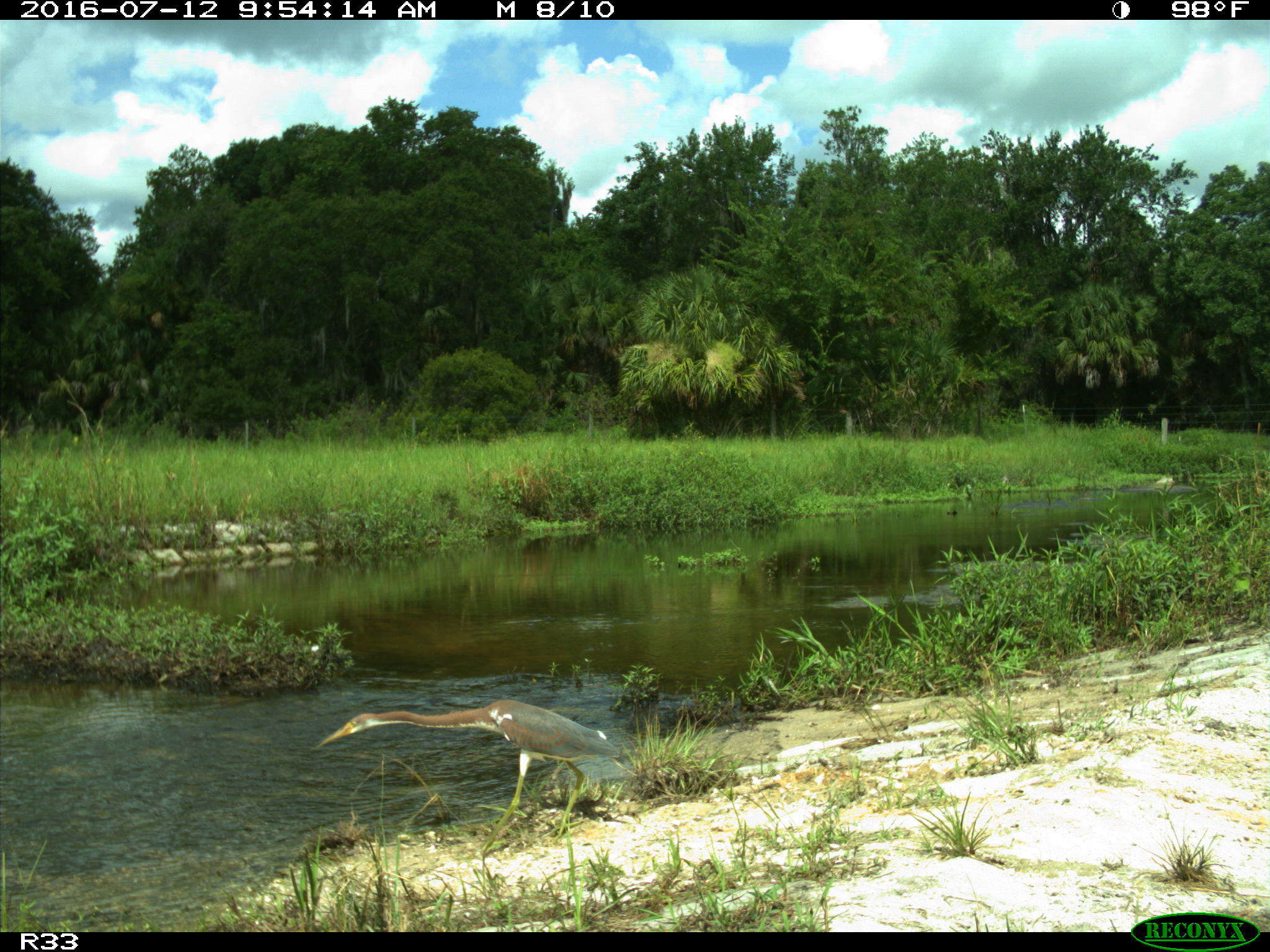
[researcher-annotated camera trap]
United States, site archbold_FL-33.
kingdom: Animalia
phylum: Chordata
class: Aves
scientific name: Aves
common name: birds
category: unidentified bird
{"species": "unidentified bird (birds) (Aves)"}